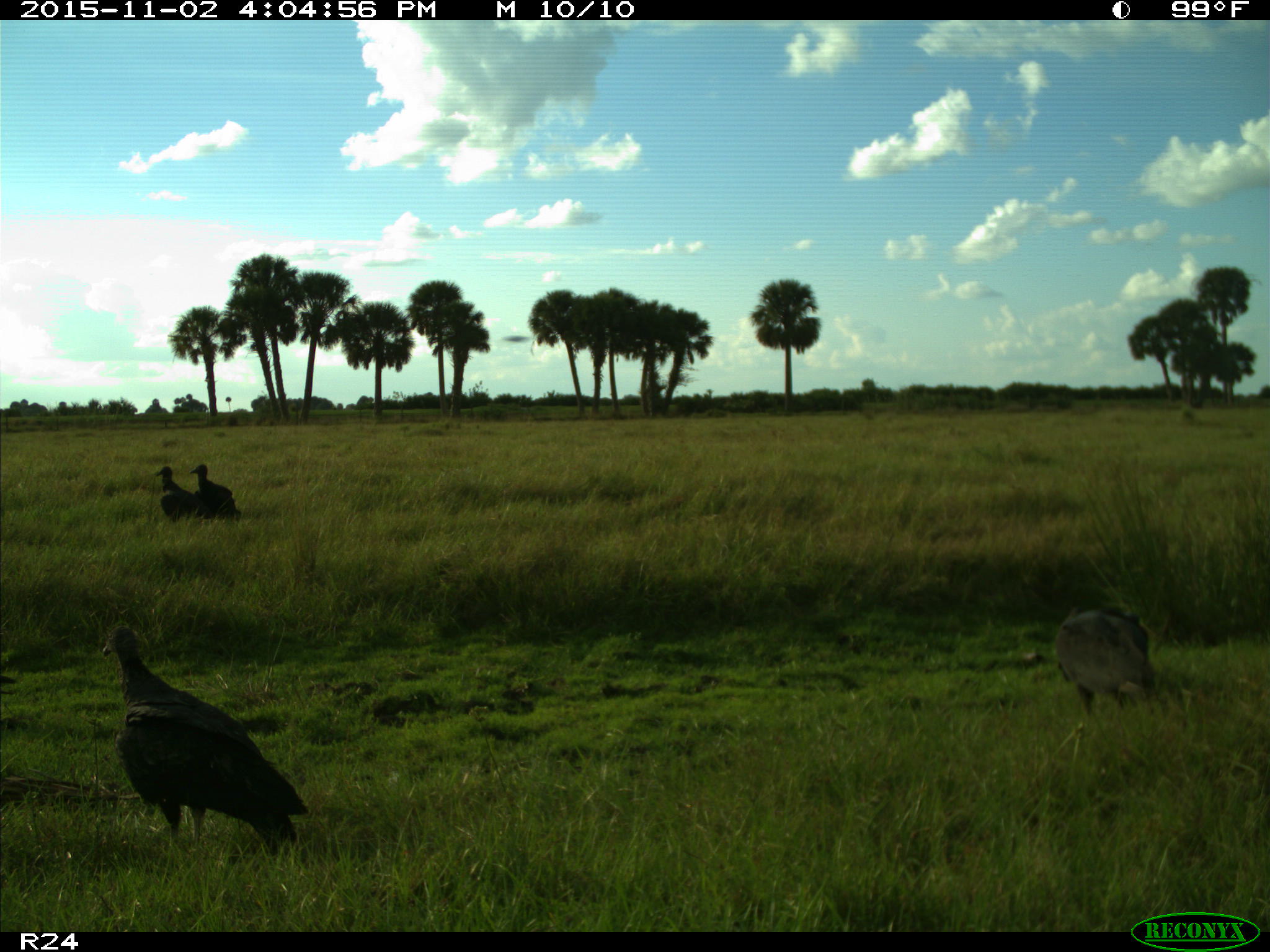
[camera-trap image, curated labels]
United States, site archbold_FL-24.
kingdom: Animalia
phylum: Chordata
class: Aves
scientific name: Aves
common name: birds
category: unidentified bird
Unidentified bird (birds) (Aves).